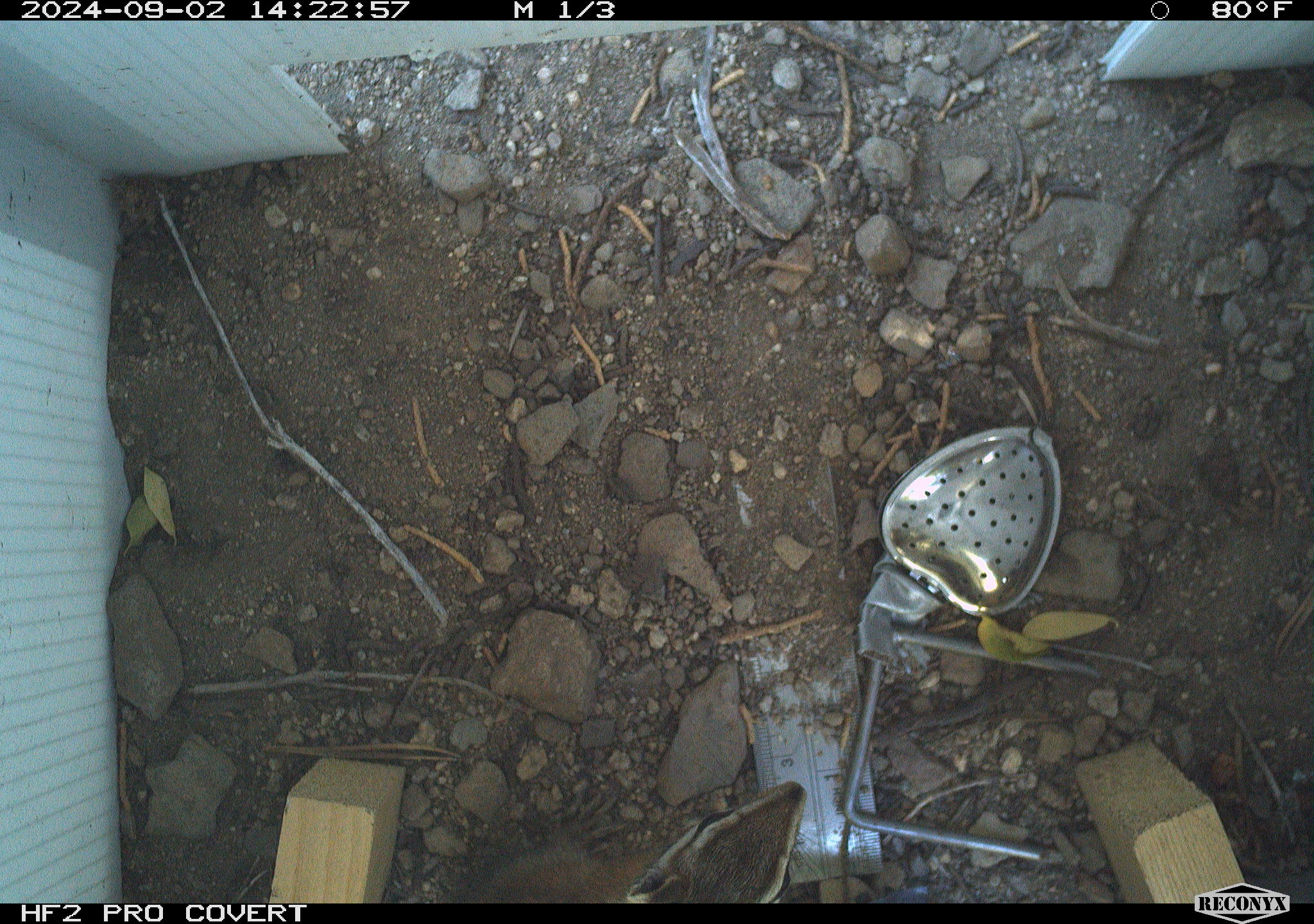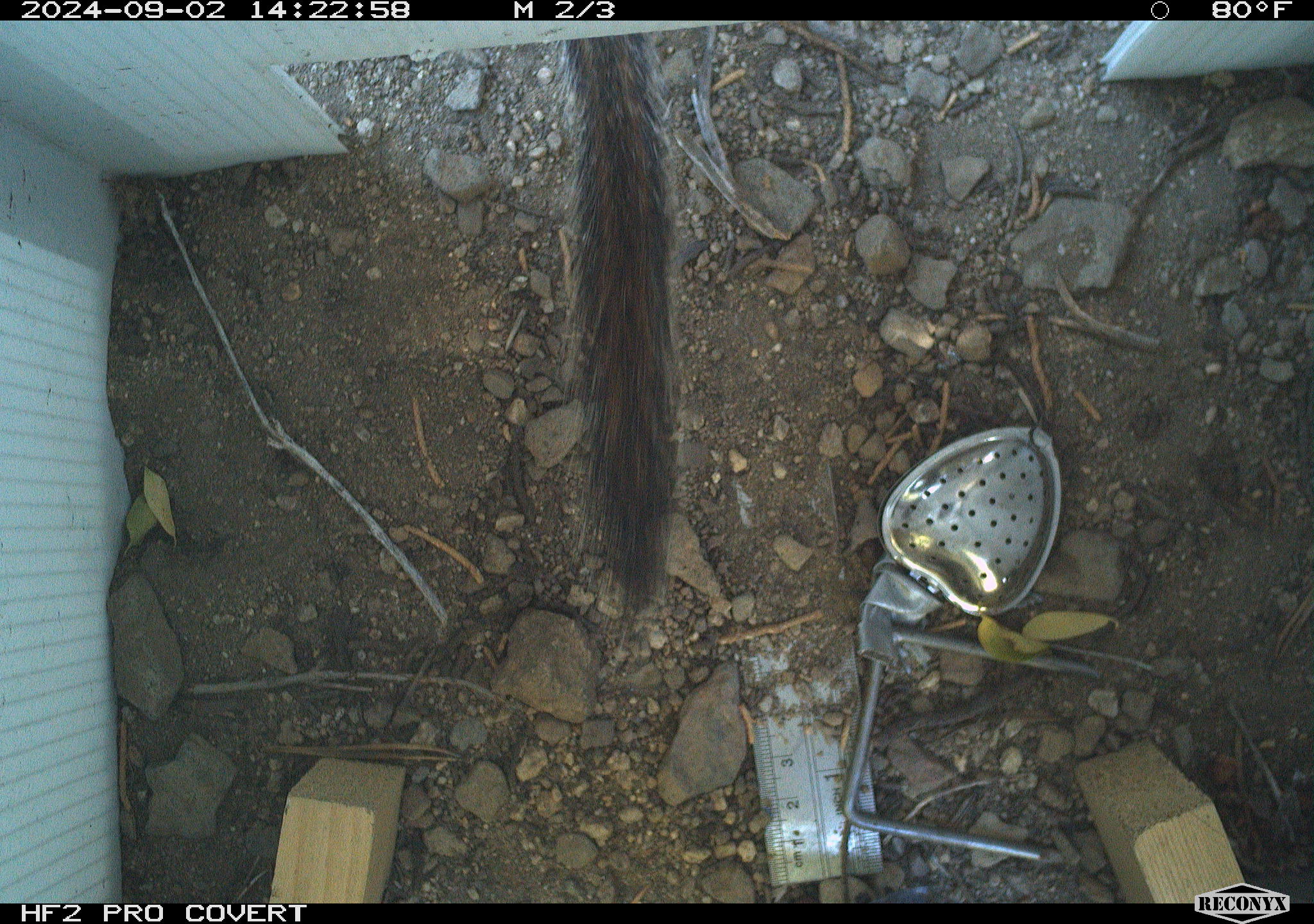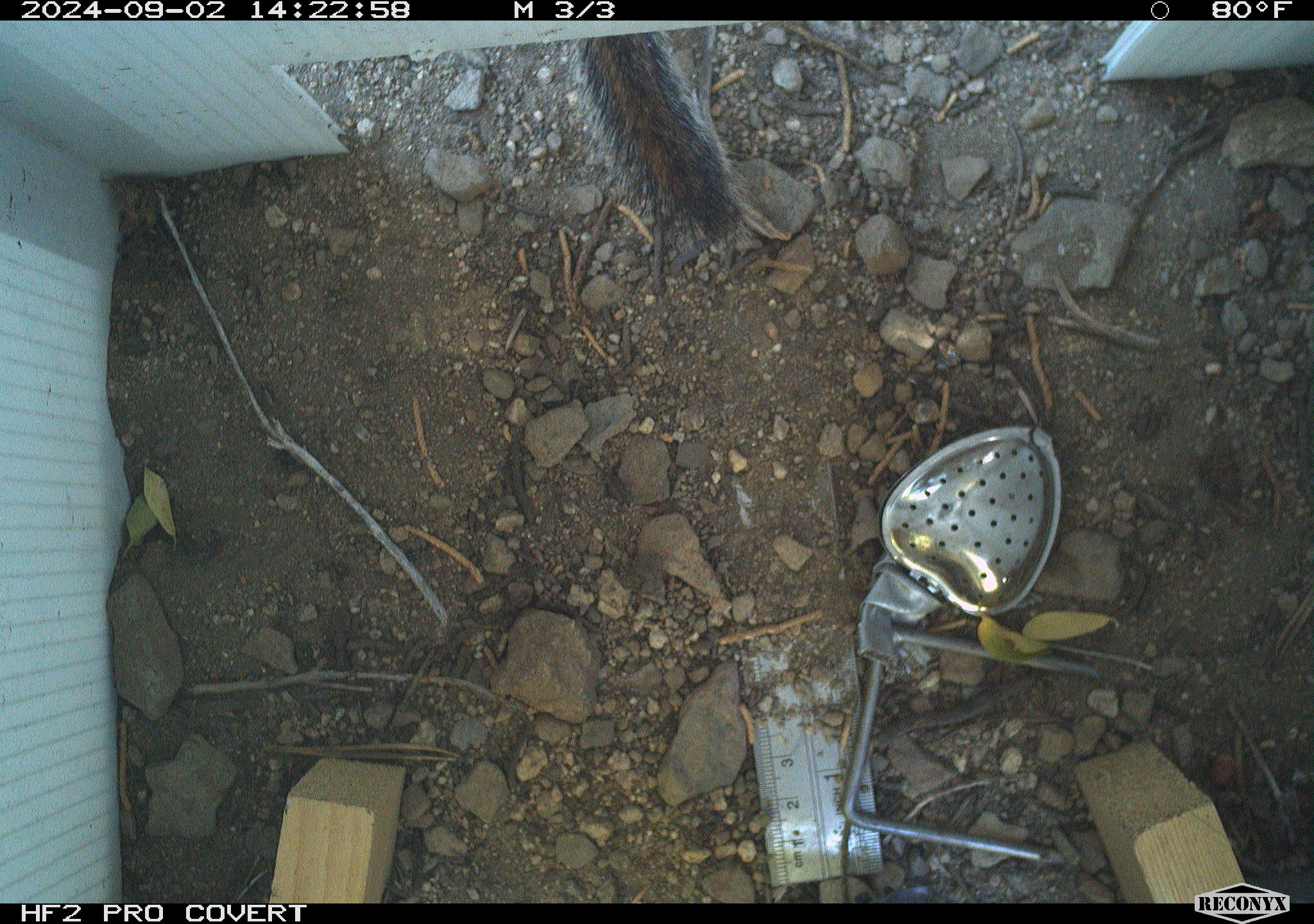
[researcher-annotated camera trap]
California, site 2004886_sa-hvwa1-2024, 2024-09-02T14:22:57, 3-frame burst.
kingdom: Animalia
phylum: Chordata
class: Mammalia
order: Rodentia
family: Sciuridae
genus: Neotamias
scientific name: Neotamias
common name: western chipmunks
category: neotamias species